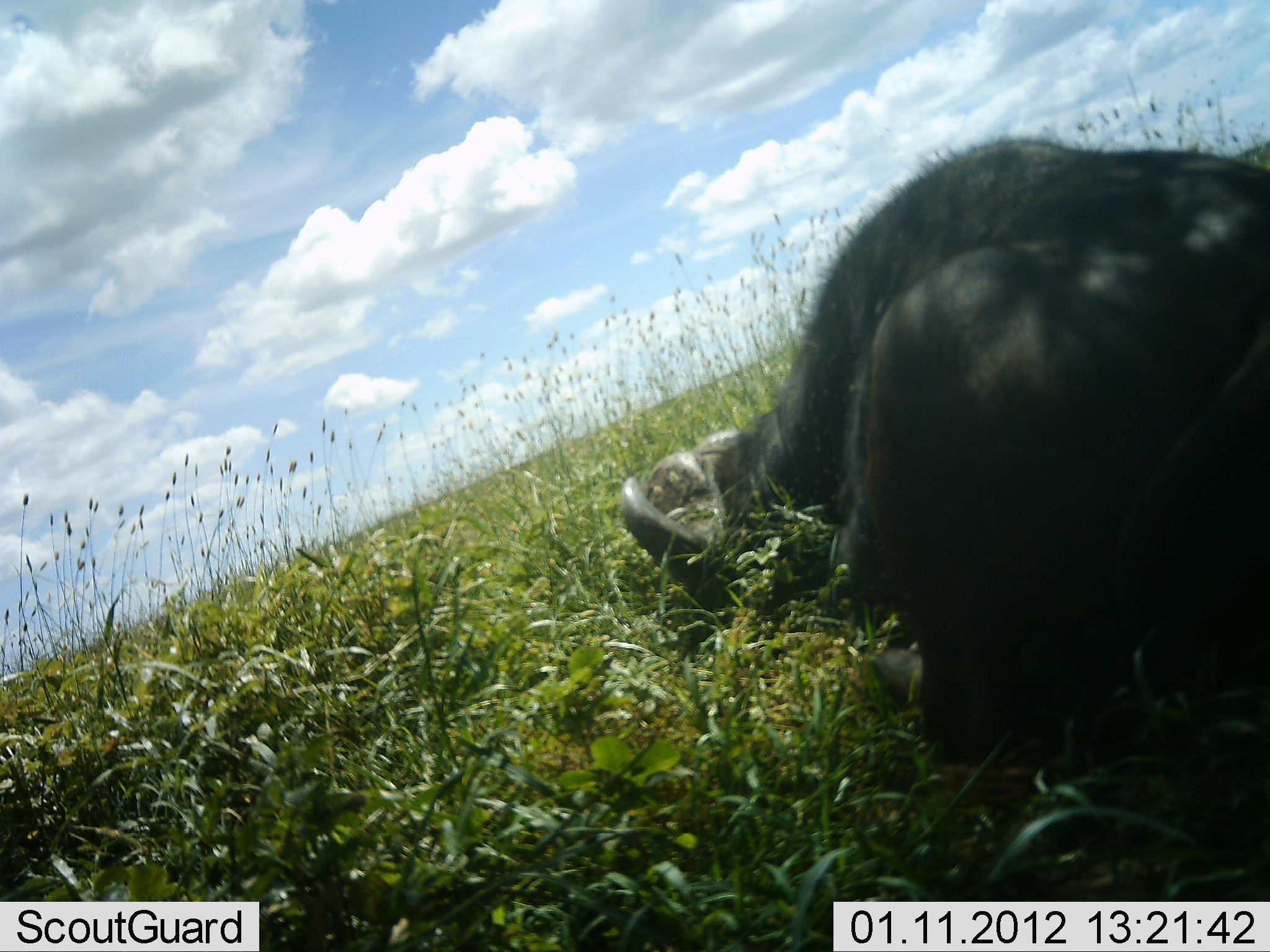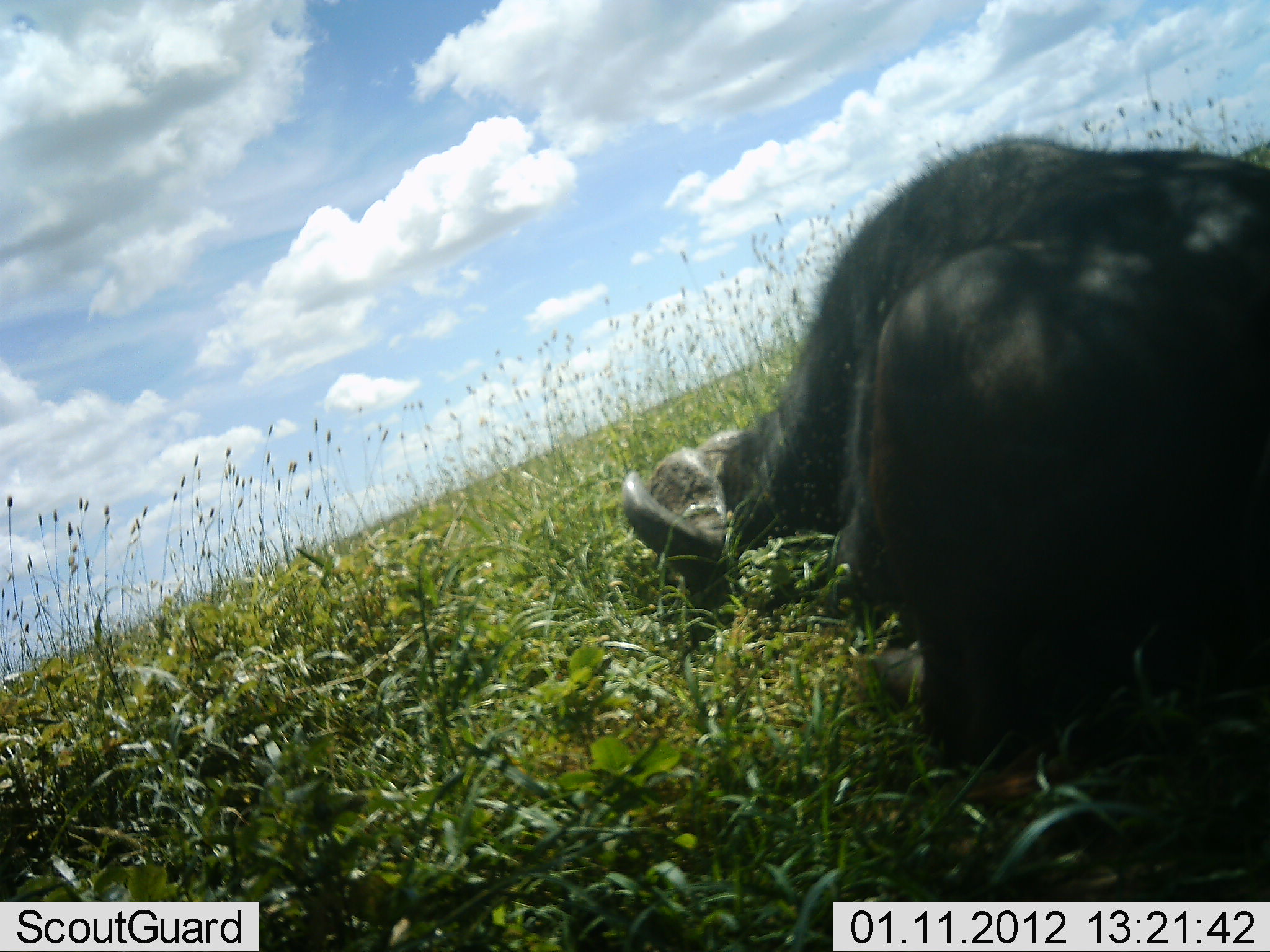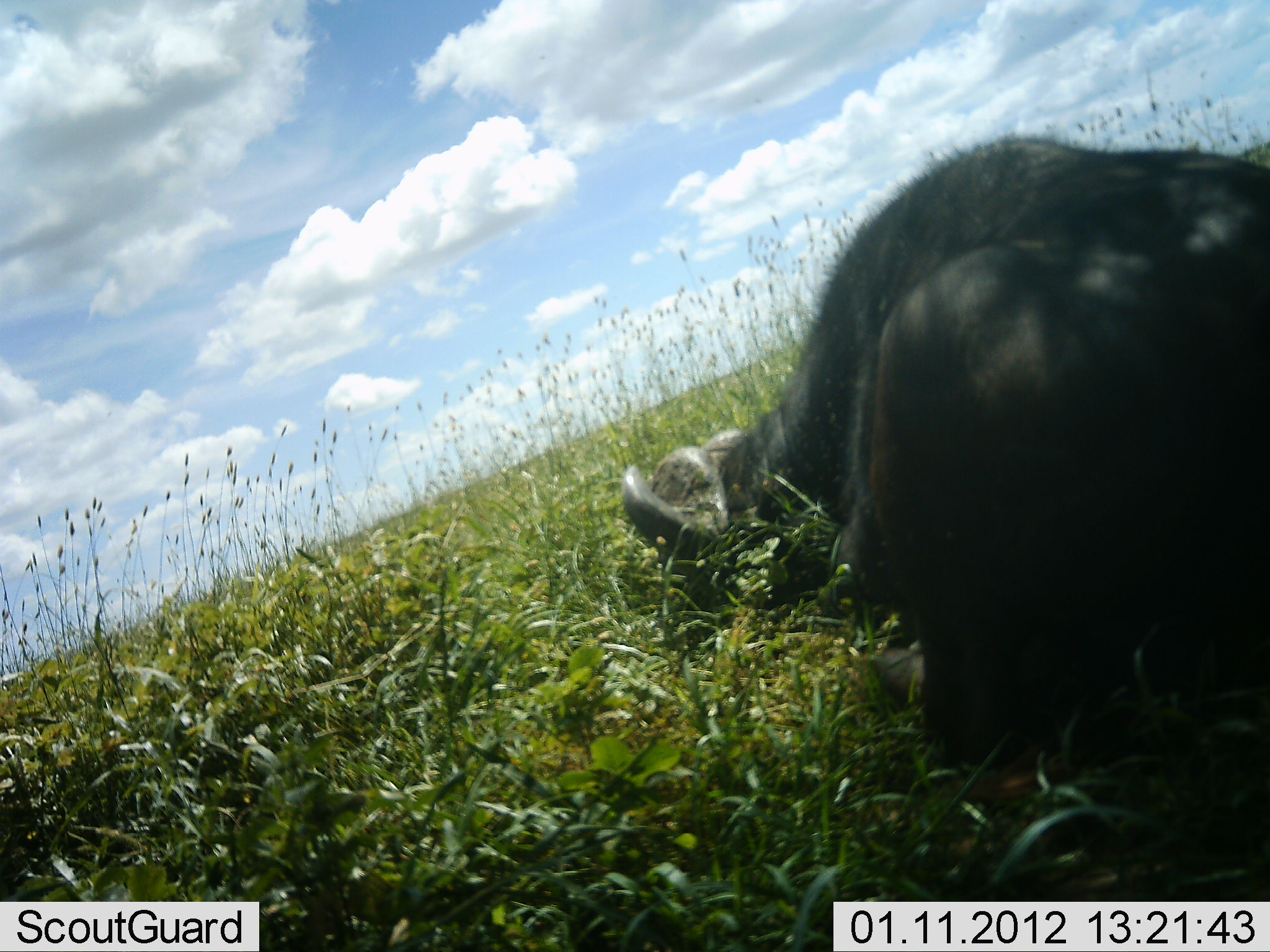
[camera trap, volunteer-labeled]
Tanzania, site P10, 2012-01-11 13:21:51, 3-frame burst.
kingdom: Animalia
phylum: Chordata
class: Mammalia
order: Artiodactyla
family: Bovidae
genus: Syncerus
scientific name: Syncerus caffer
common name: cape buffalo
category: buffalo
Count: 1.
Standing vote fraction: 0%.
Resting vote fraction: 64%.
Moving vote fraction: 0%.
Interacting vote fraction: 0%.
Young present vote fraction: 0%.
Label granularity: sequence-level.